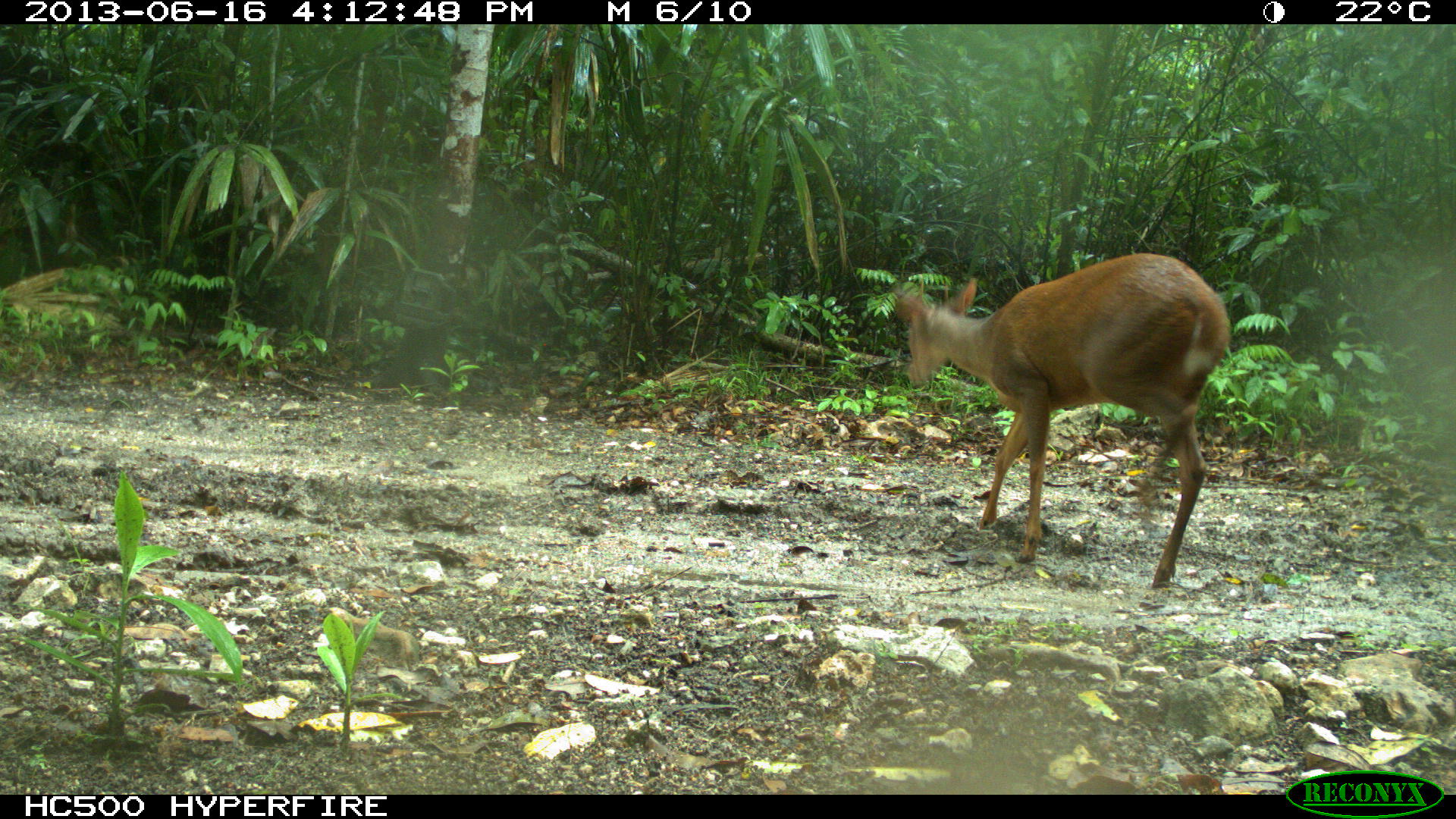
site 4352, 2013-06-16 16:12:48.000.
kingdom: Animalia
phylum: Chordata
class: Mammalia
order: Artiodactyla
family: Cervidae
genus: Mazama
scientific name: Mazama temama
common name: central american red brocket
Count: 1.